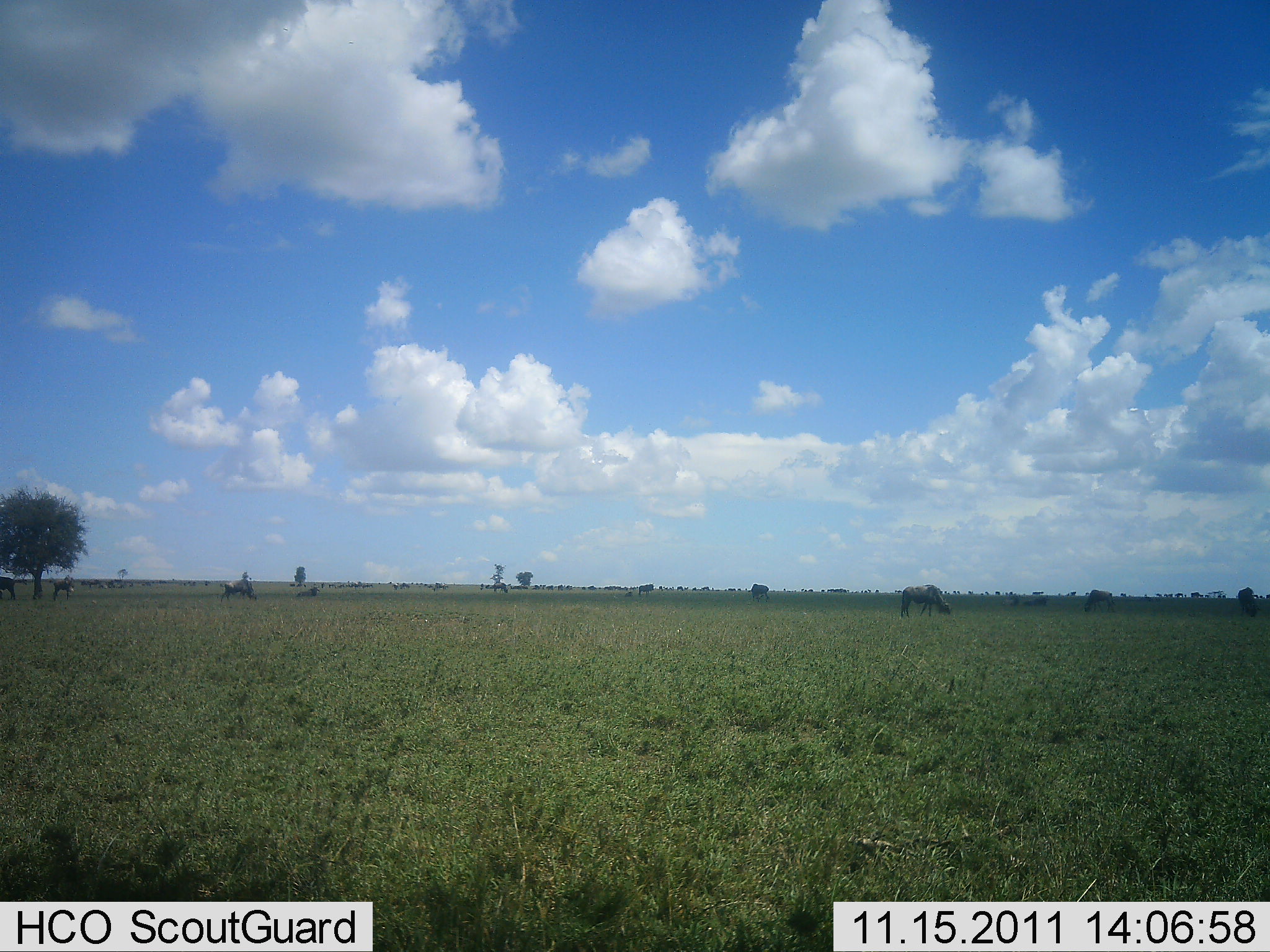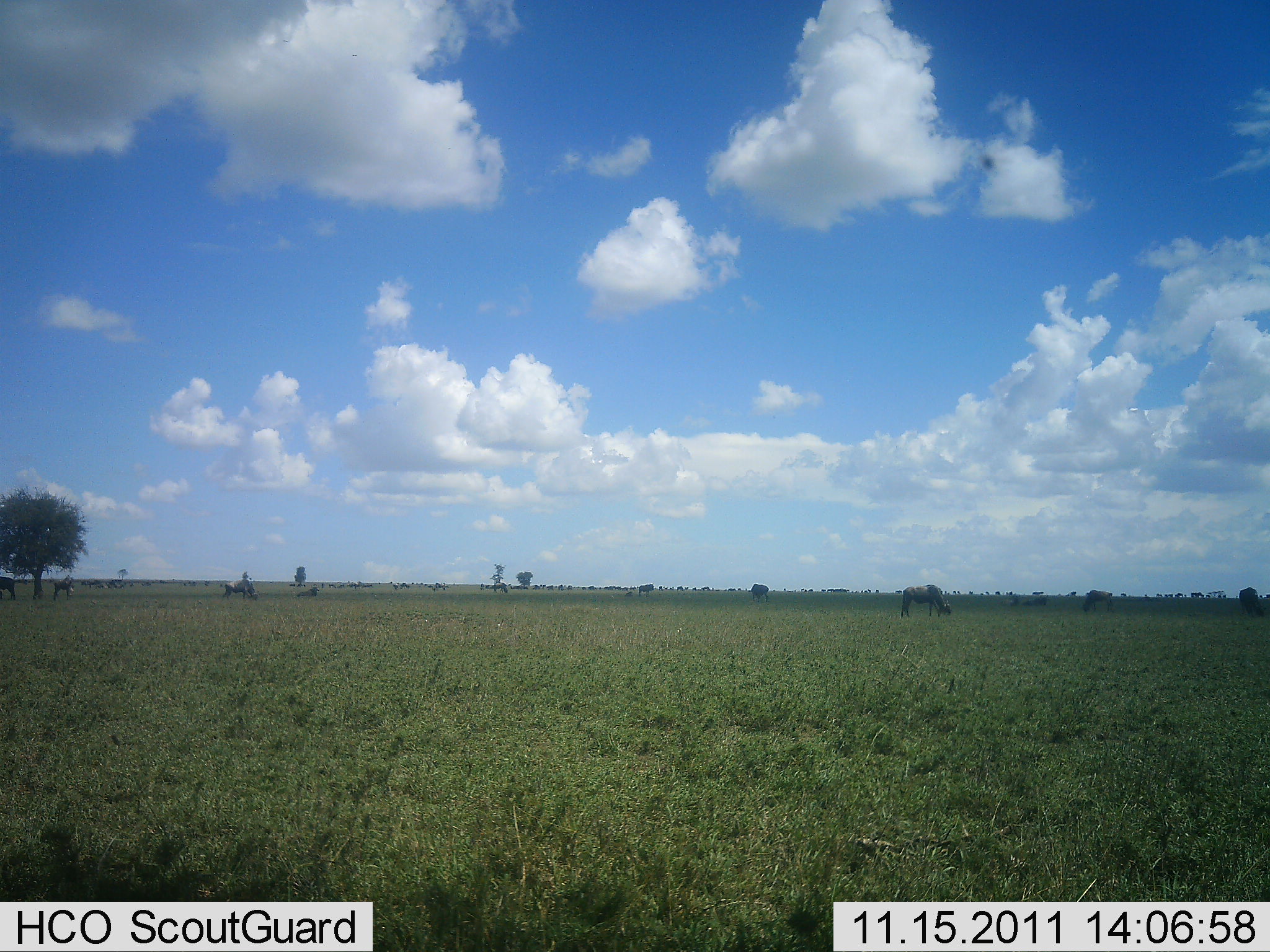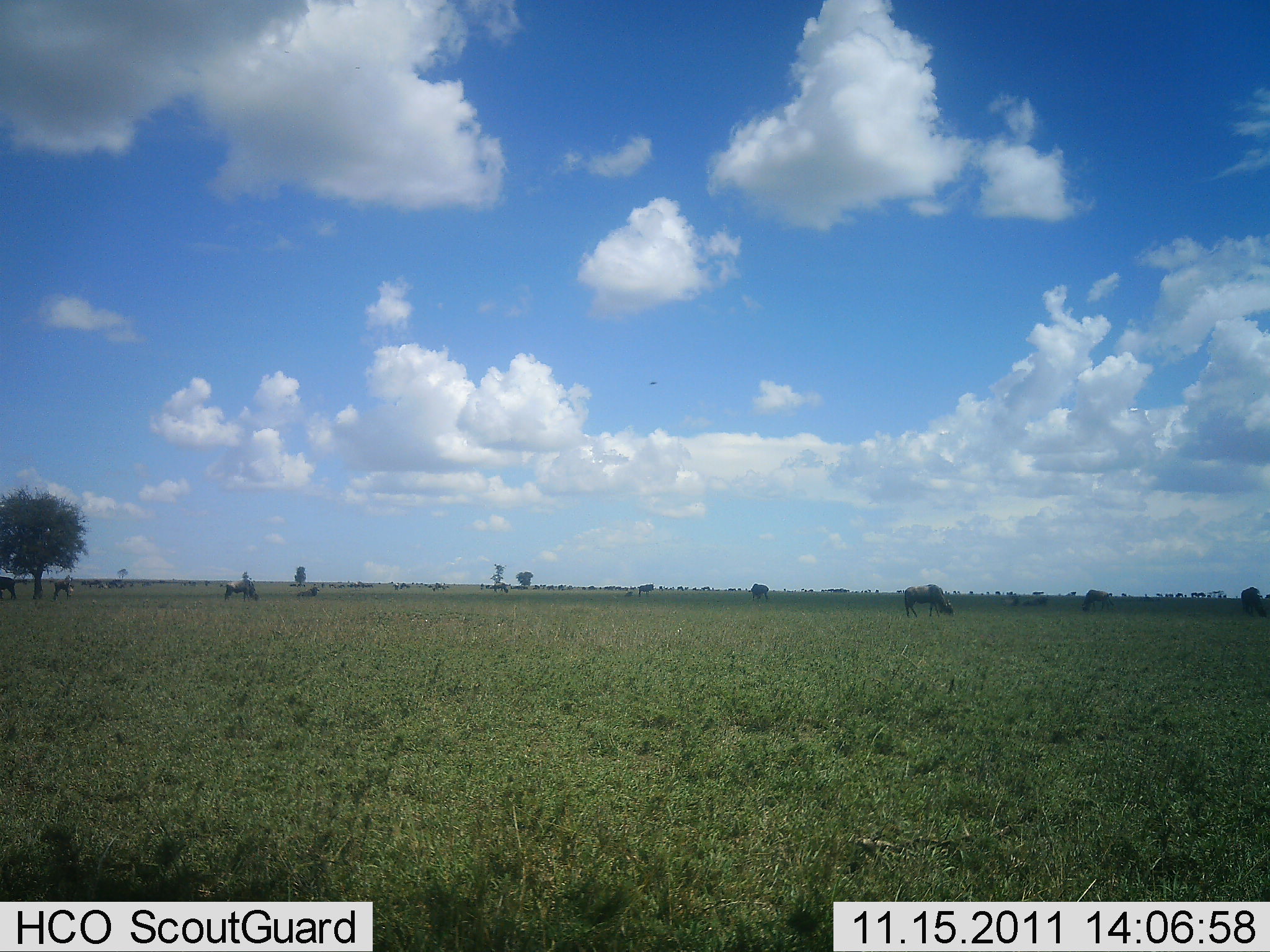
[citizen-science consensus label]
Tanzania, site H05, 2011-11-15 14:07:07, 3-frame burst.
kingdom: Animalia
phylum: Chordata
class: Mammalia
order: Artiodactyla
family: Bovidae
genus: Connochaetes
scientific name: Connochaetes taurinus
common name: blue wildebeest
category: wildebeest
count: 7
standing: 45%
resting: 0%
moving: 18%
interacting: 0%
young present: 0%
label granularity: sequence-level